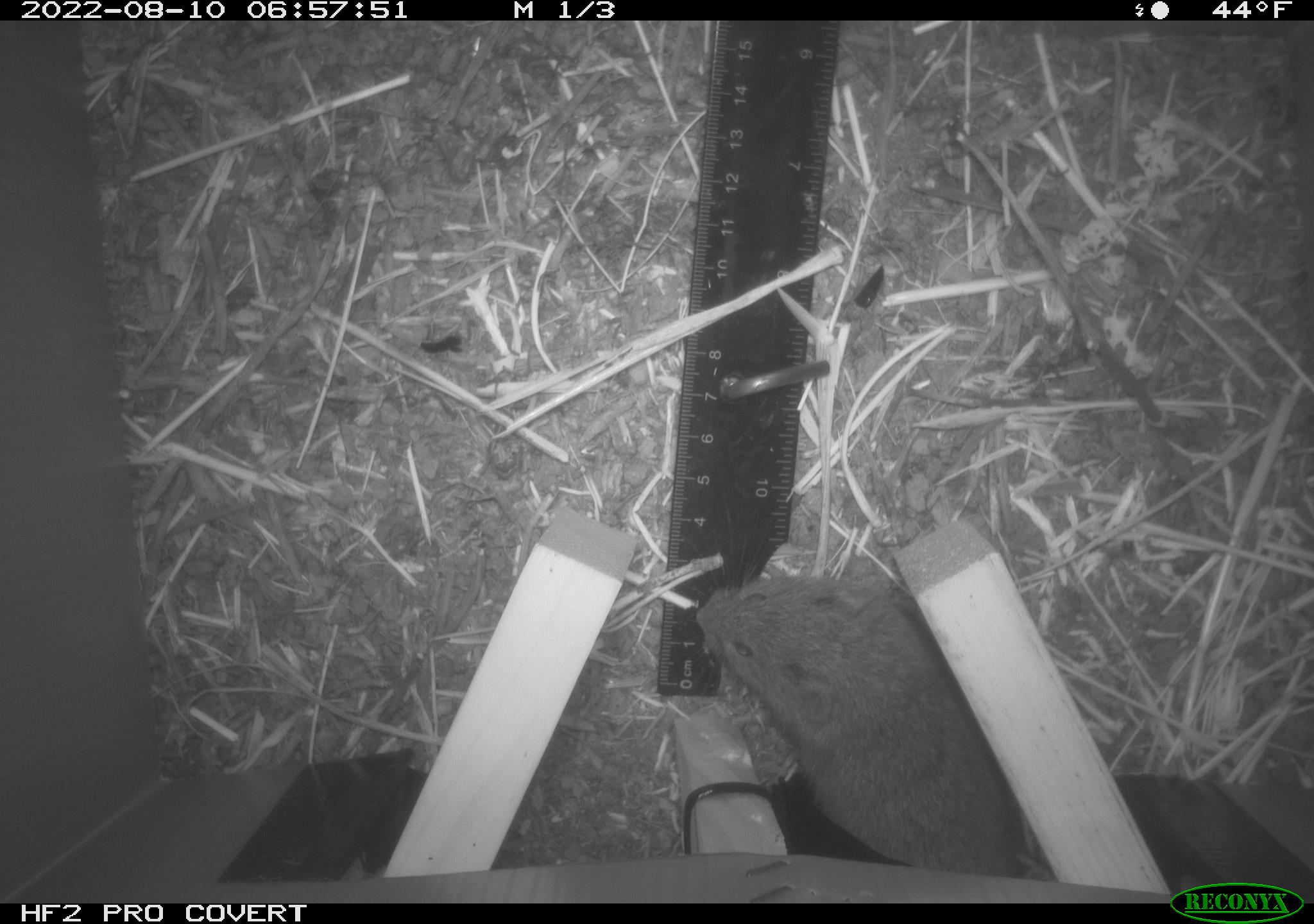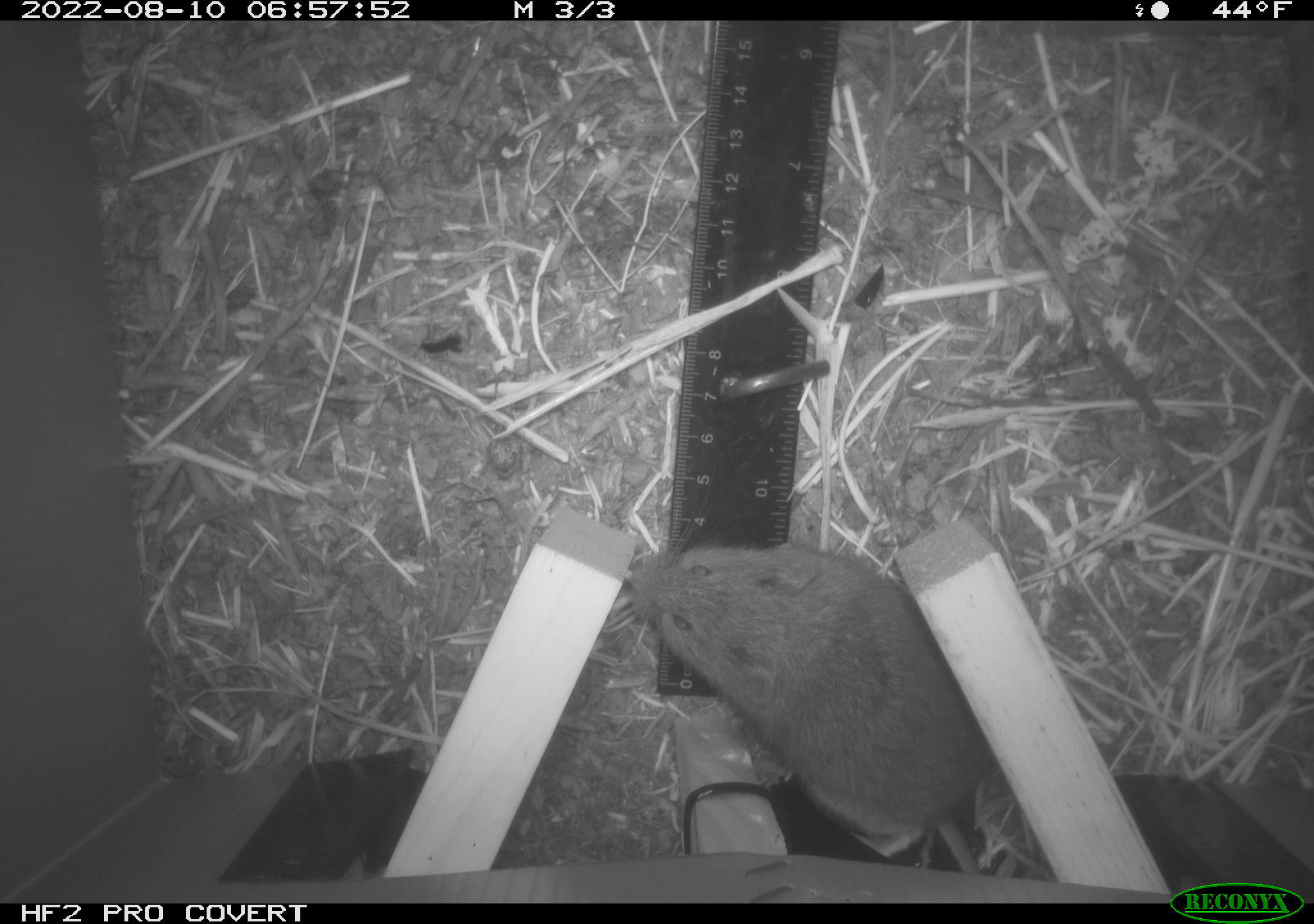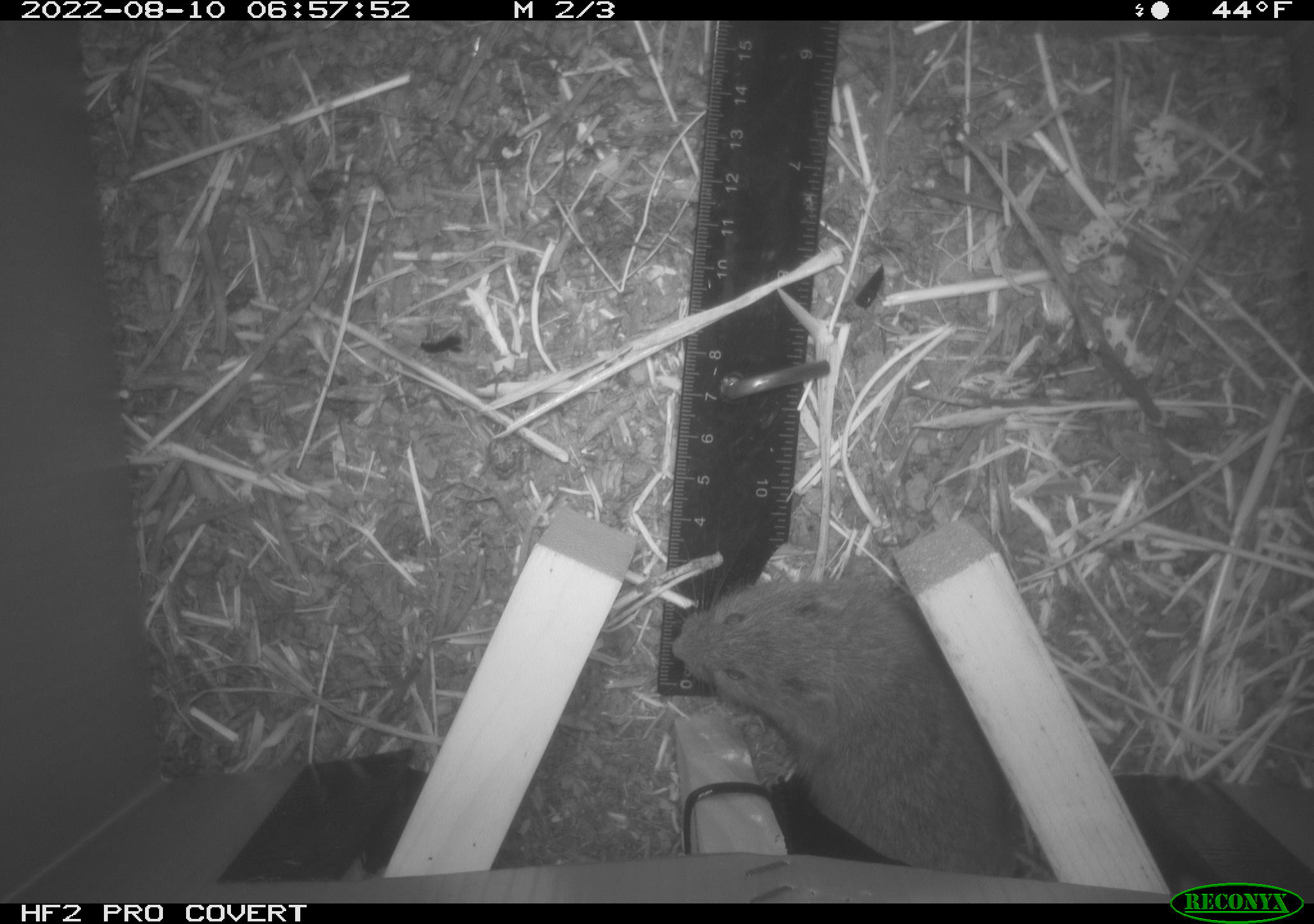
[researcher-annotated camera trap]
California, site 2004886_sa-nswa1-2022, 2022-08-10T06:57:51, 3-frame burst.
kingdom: Animalia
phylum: Chordata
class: Mammalia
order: Rodentia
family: Cricetidae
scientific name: Cricetidae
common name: hamsters, voles, lemmings, and allies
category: cricetidae family